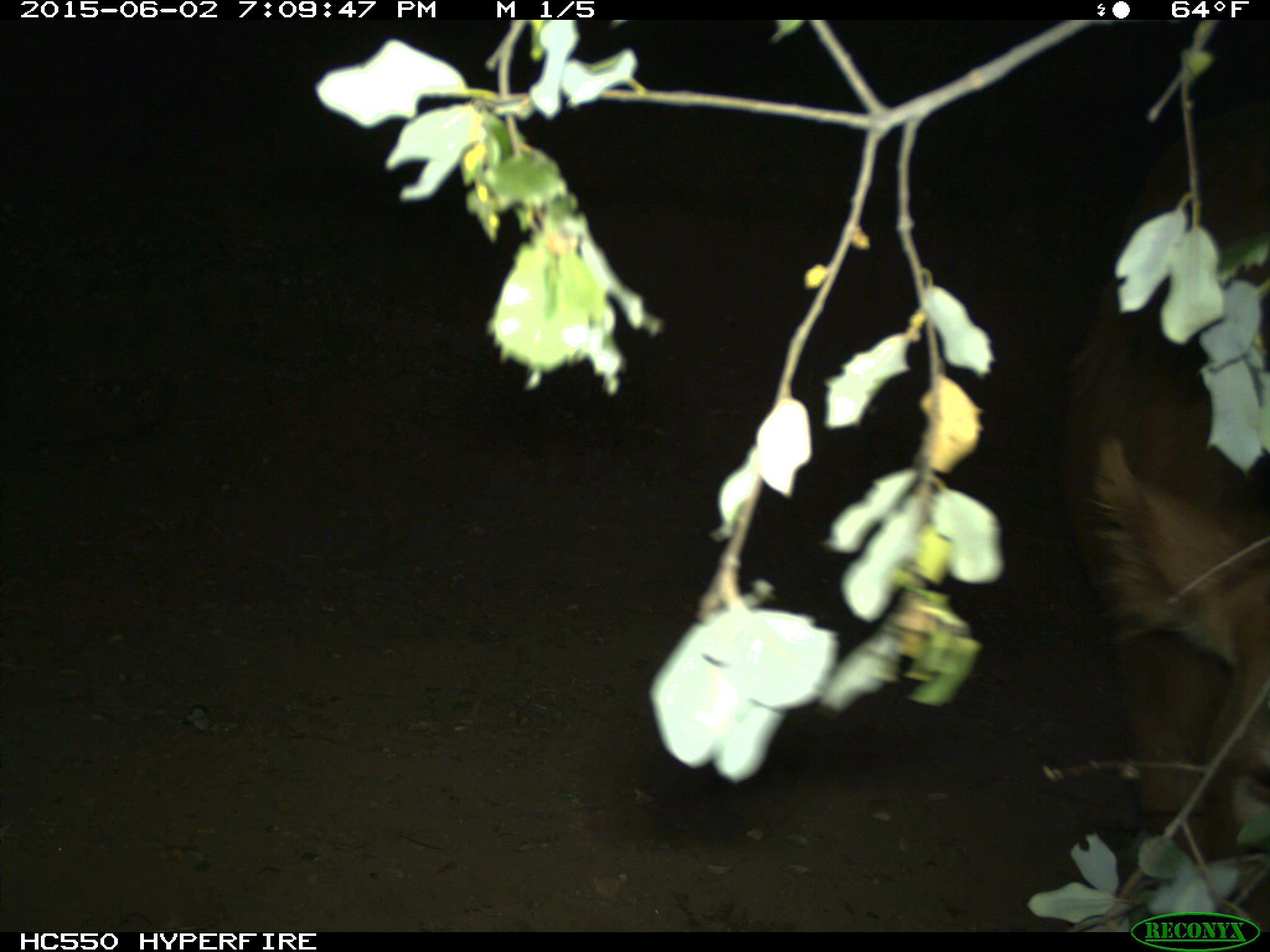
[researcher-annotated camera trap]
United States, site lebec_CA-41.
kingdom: Animalia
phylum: Chordata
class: Mammalia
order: Artiodactyla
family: Bovidae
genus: Bos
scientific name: Bos taurus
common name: domestic cow